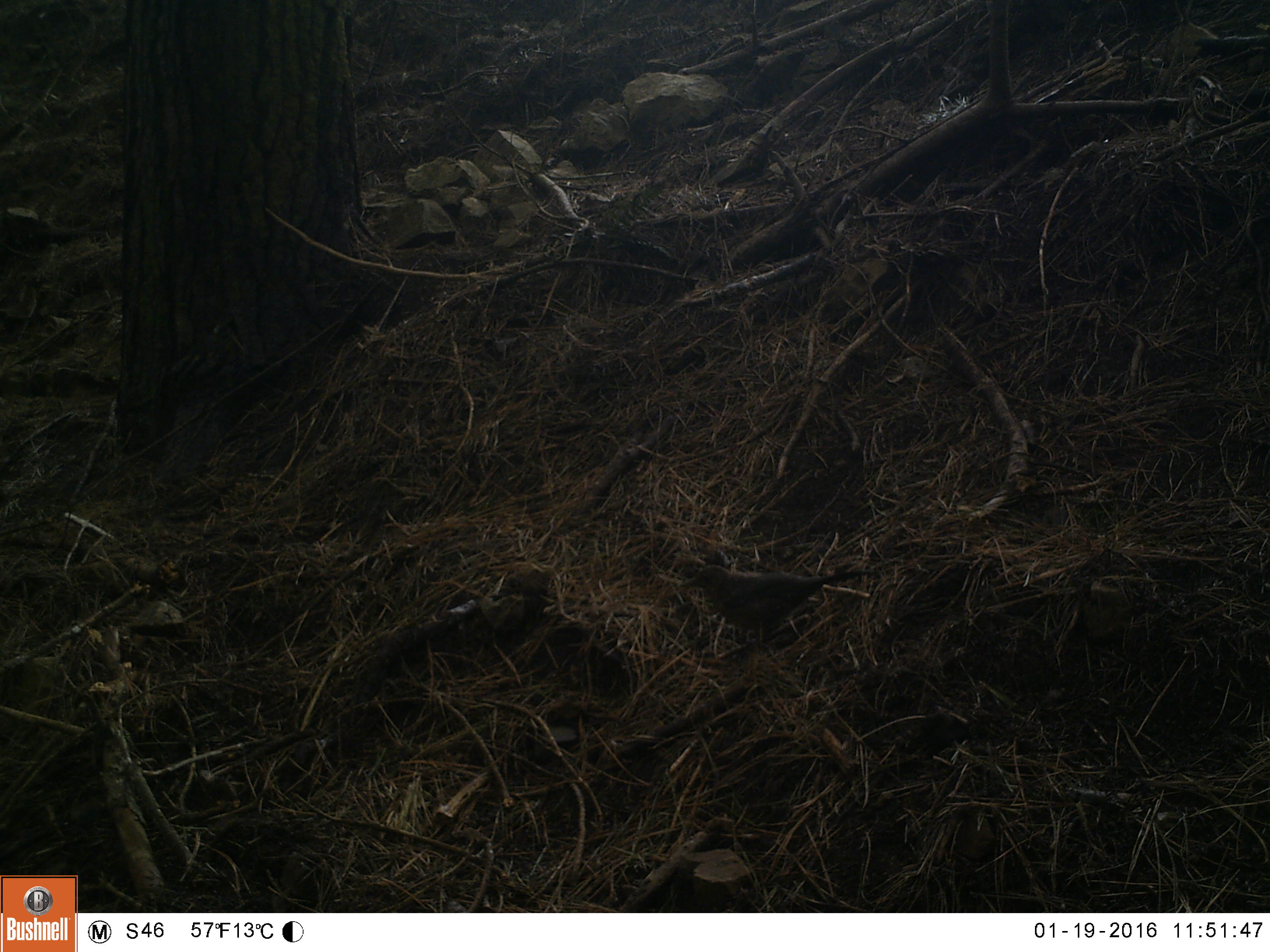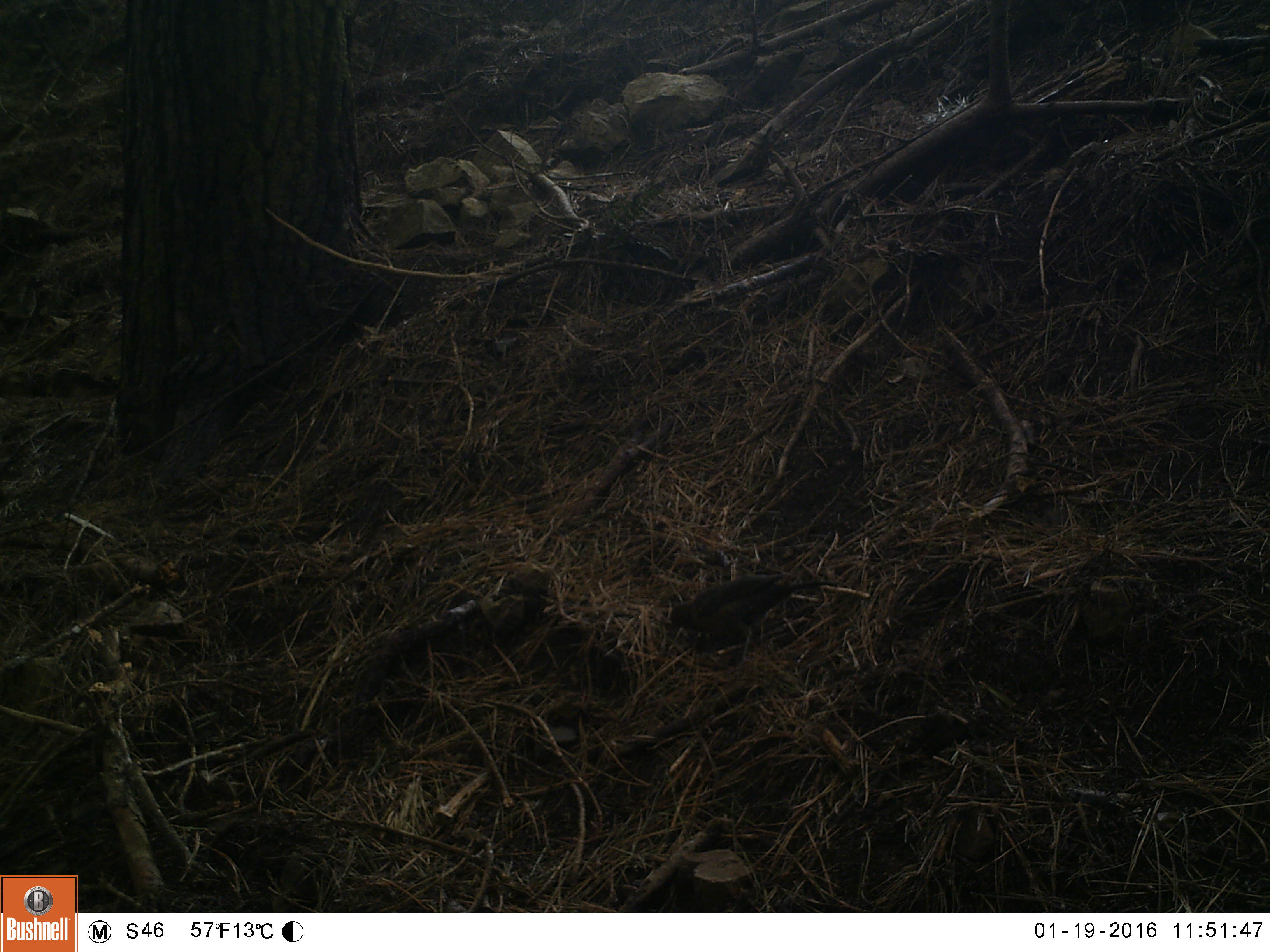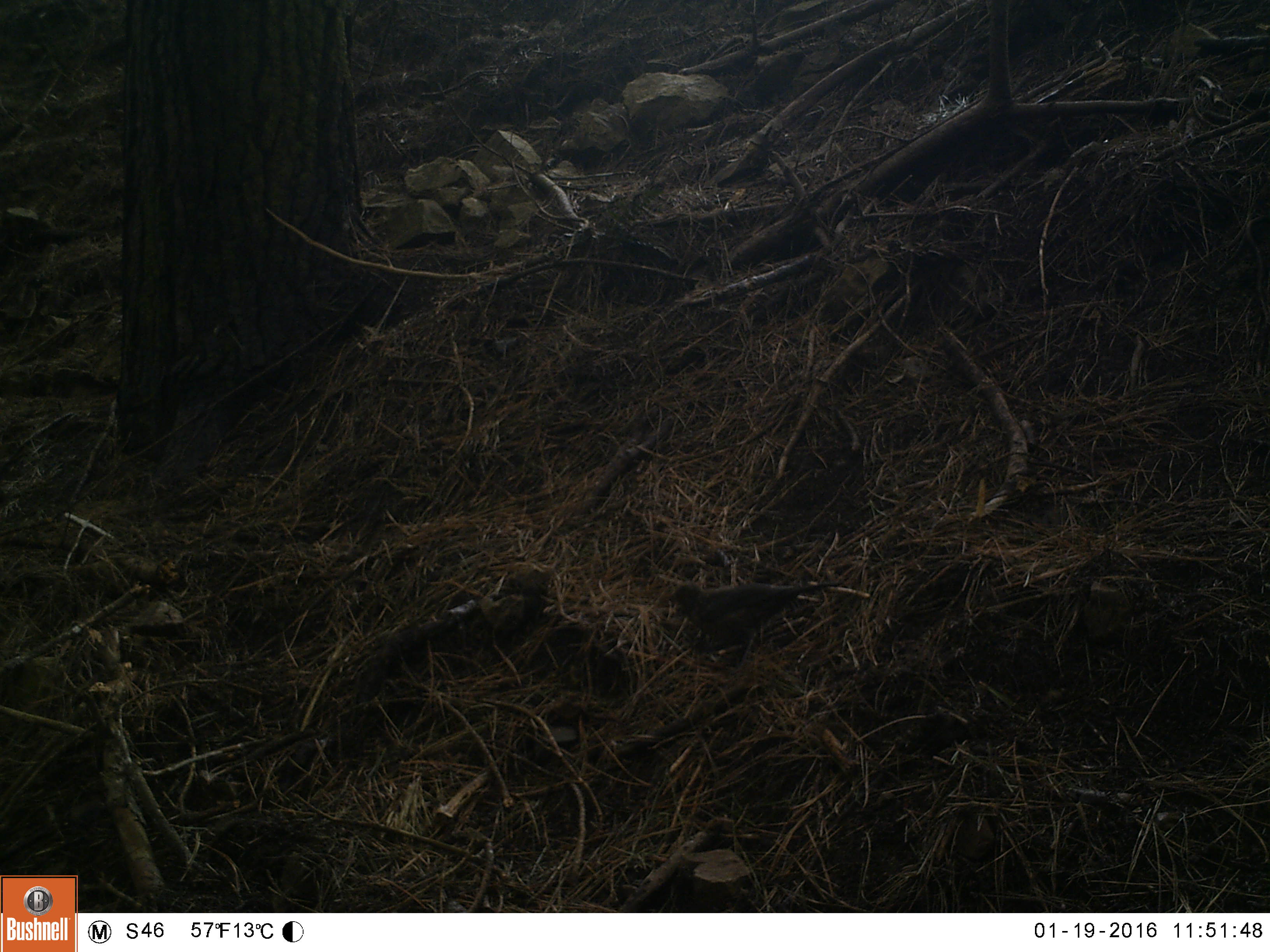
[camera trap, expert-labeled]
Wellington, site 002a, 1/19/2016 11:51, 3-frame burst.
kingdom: Animalia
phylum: Chordata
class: Aves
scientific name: Aves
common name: bird